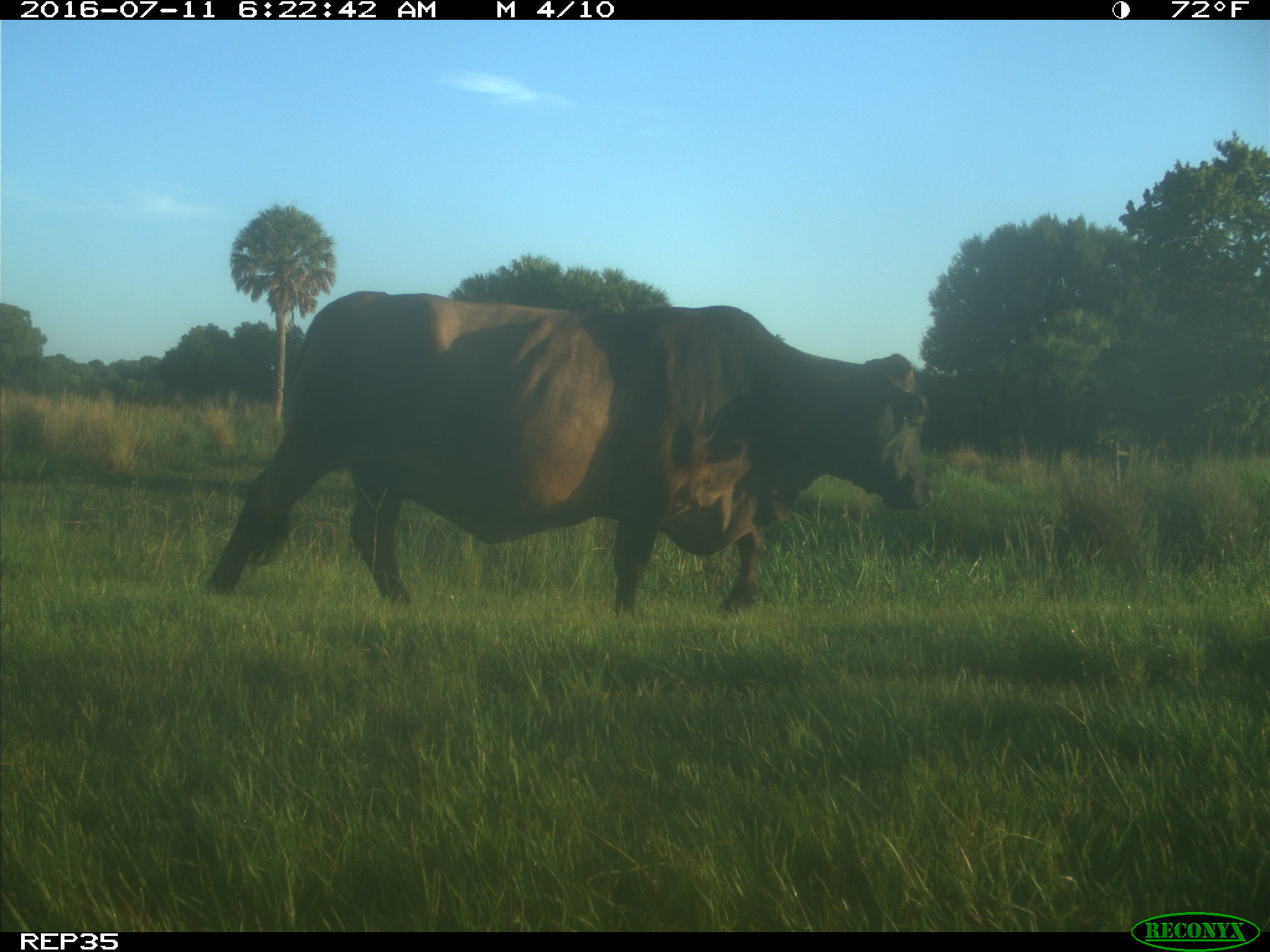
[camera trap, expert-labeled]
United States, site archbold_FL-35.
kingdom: Animalia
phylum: Chordata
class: Mammalia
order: Artiodactyla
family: Bovidae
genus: Bos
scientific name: Bos taurus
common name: domestic cow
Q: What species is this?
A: Bos taurus (domestic cow).